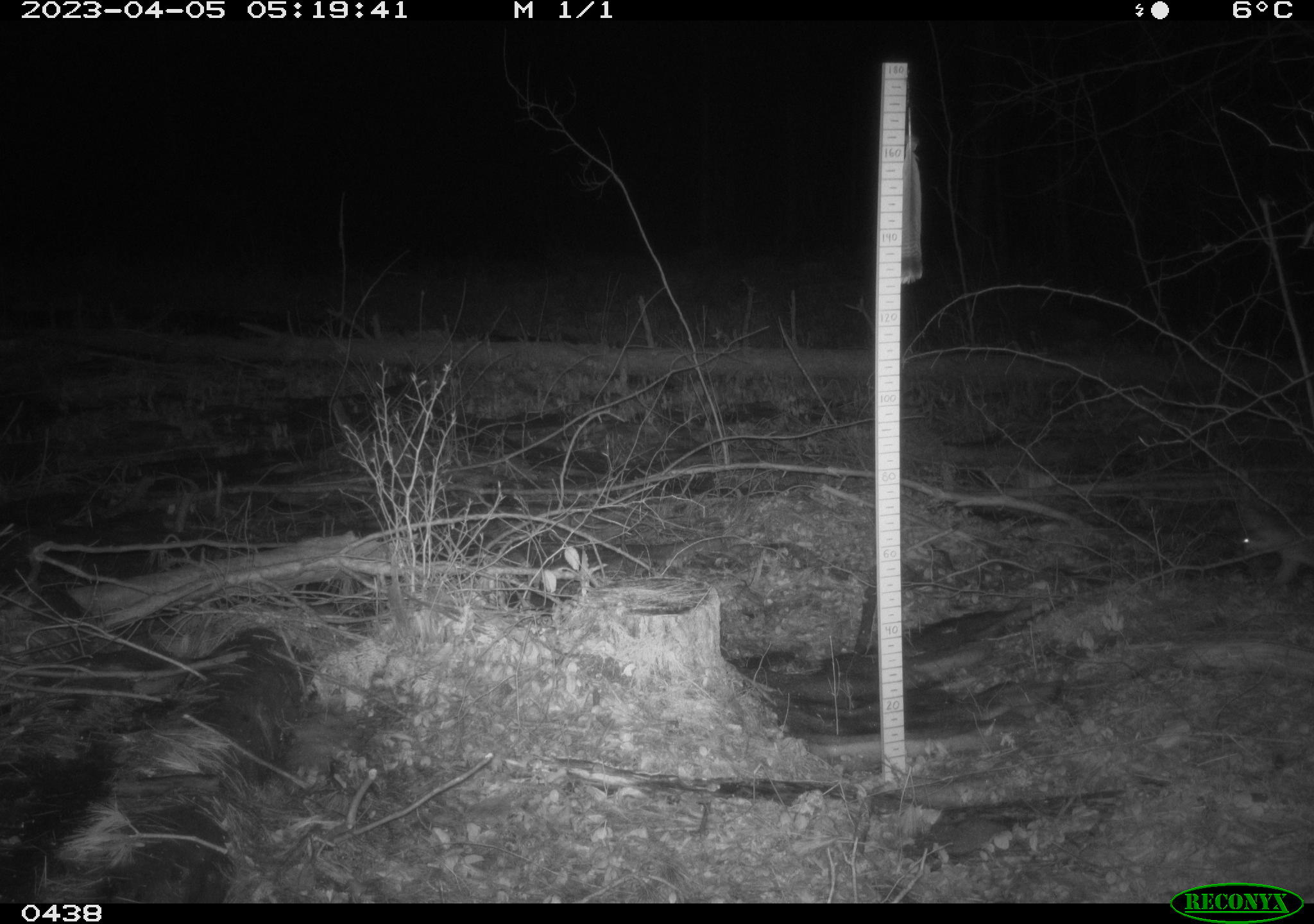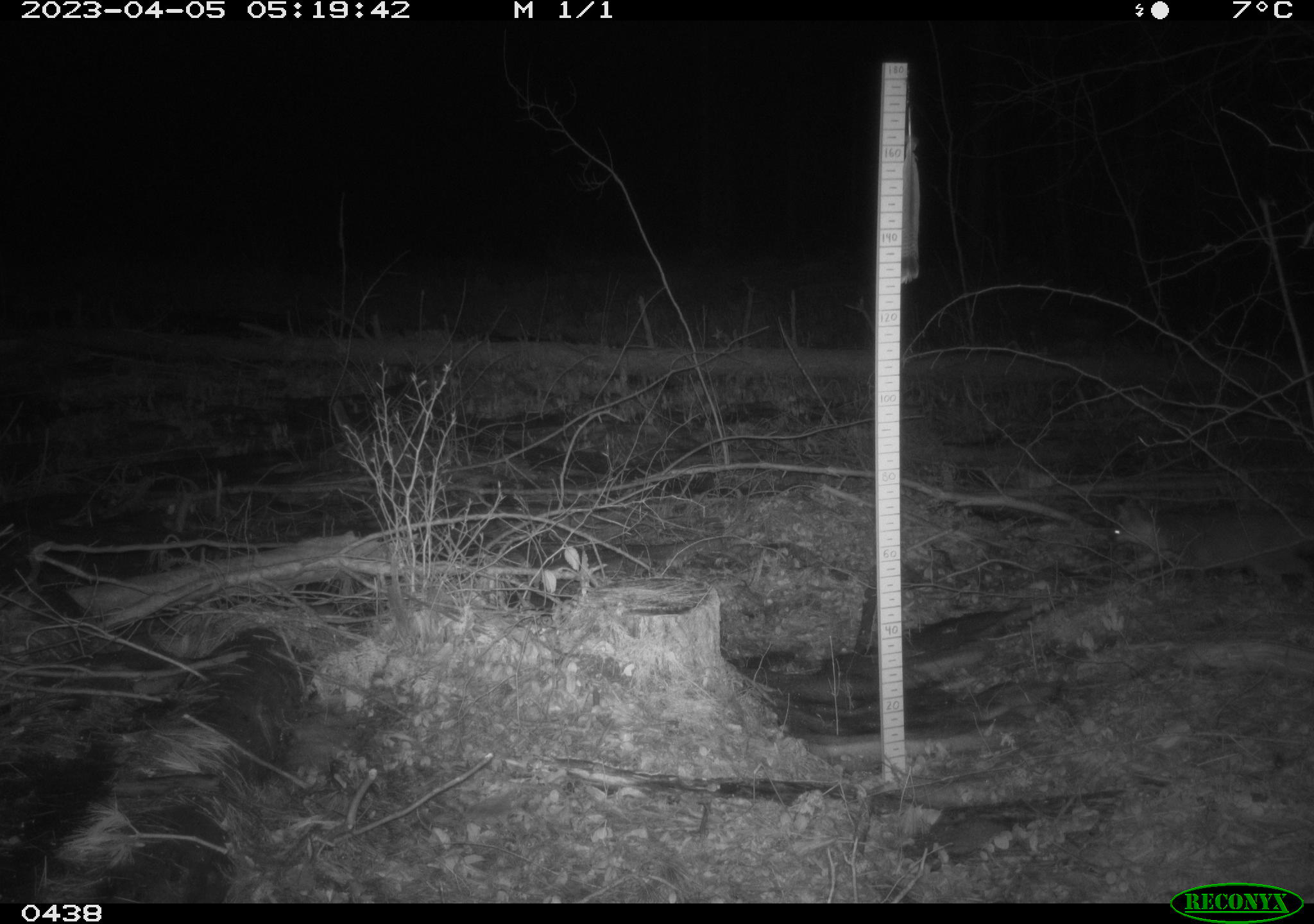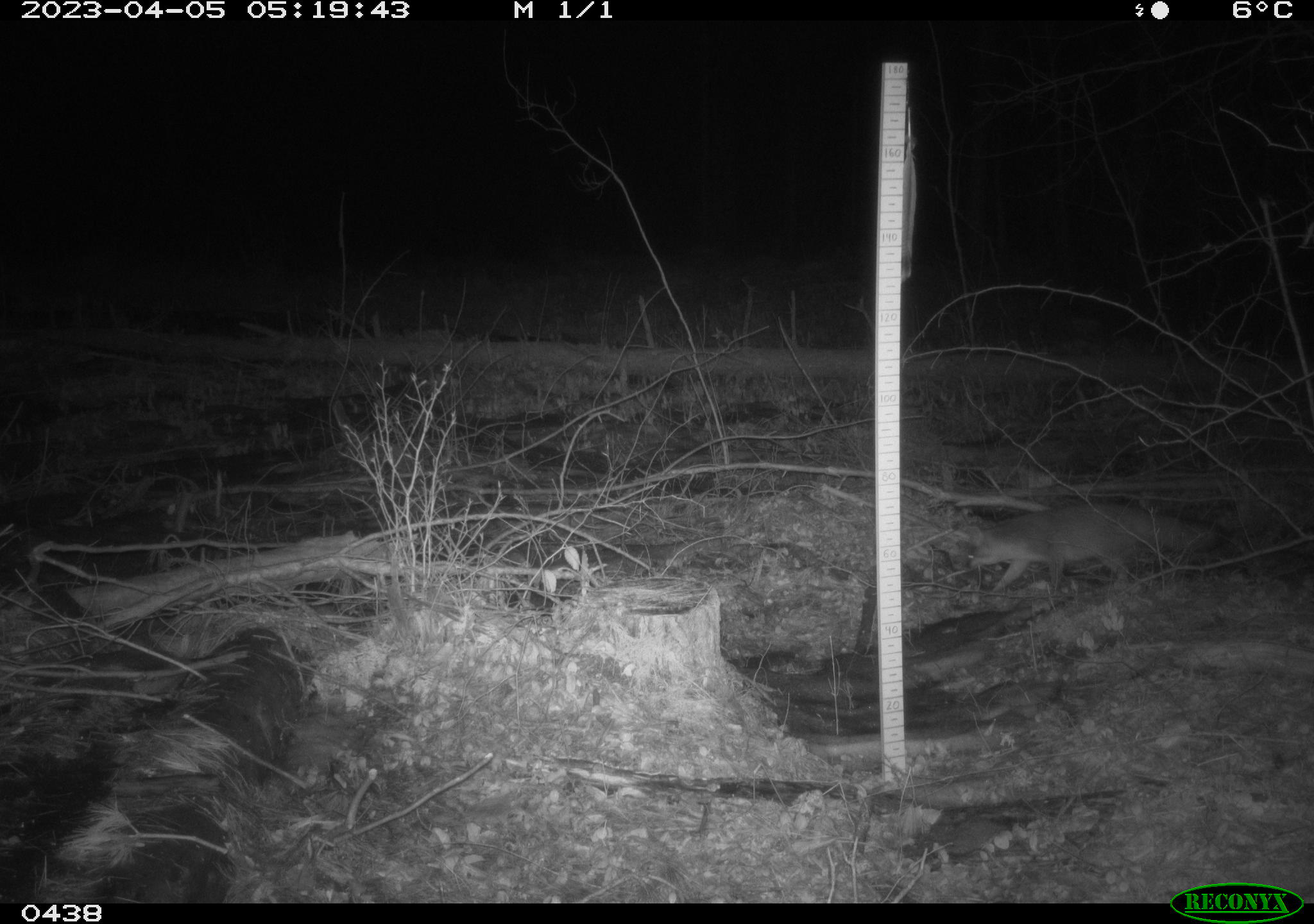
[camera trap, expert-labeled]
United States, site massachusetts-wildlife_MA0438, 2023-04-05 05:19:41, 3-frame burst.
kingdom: Animalia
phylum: Chordata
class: Mammalia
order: Carnivora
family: Canidae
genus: Urocyon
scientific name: Urocyon cinereoargenteus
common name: gray fox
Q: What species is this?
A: Gray fox (Urocyon cinereoargenteus).